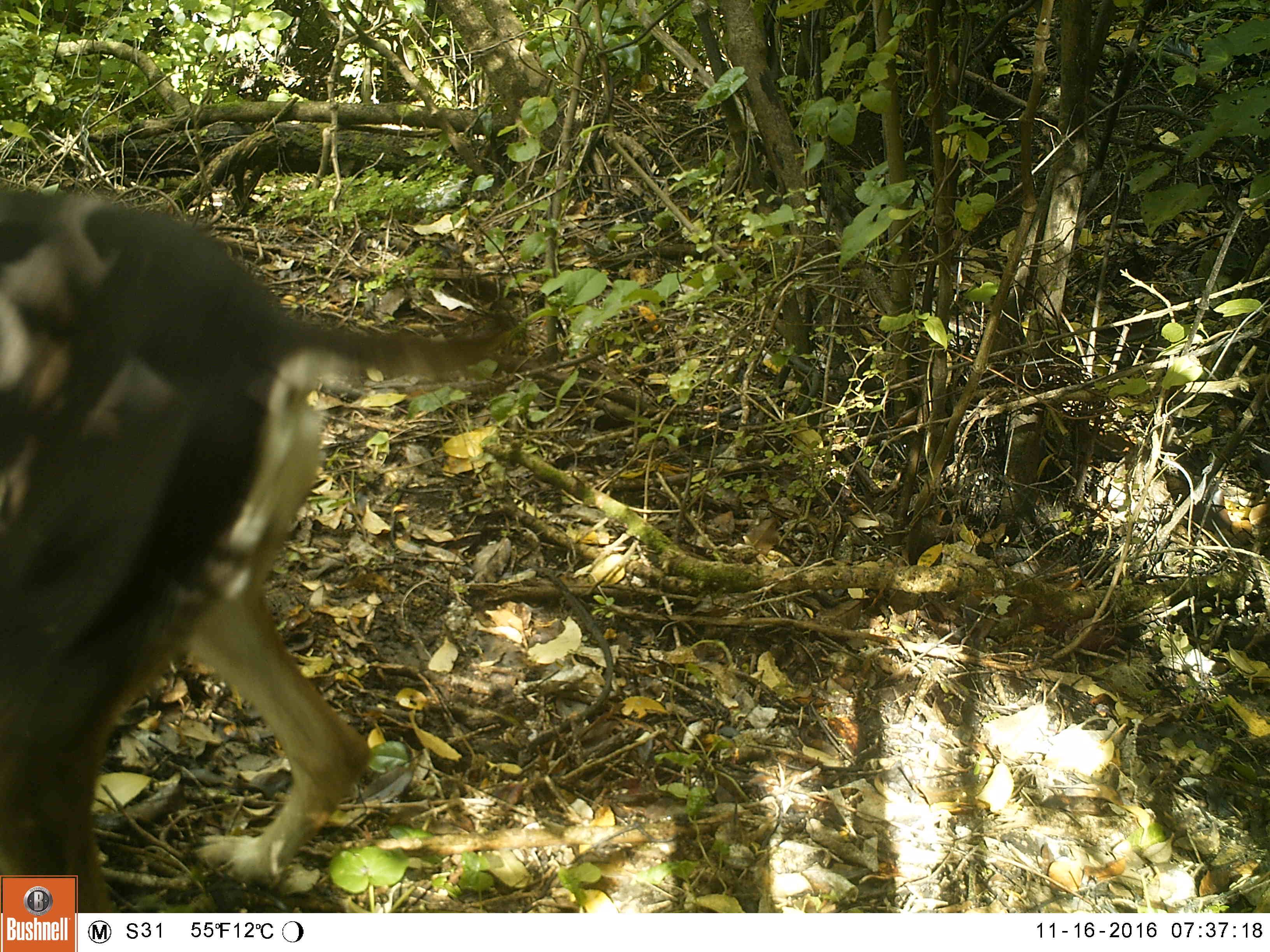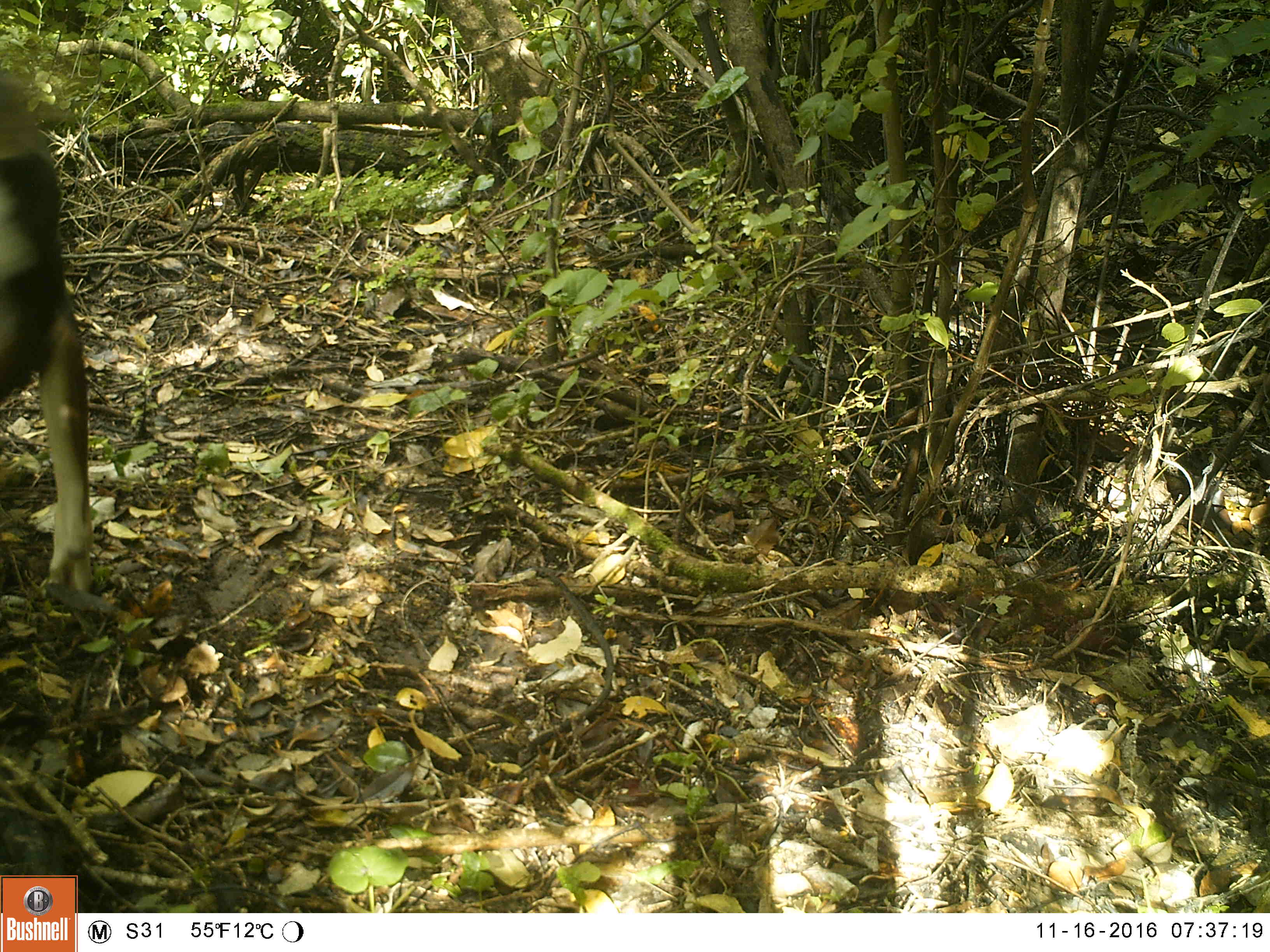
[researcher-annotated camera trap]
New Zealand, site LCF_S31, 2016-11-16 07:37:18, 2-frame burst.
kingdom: Animalia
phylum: Chordata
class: Mammalia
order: Carnivora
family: Canidae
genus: Canis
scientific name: Canis familiaris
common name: domestic dog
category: dog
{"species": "dog (domestic dog) (Canis familiaris)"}